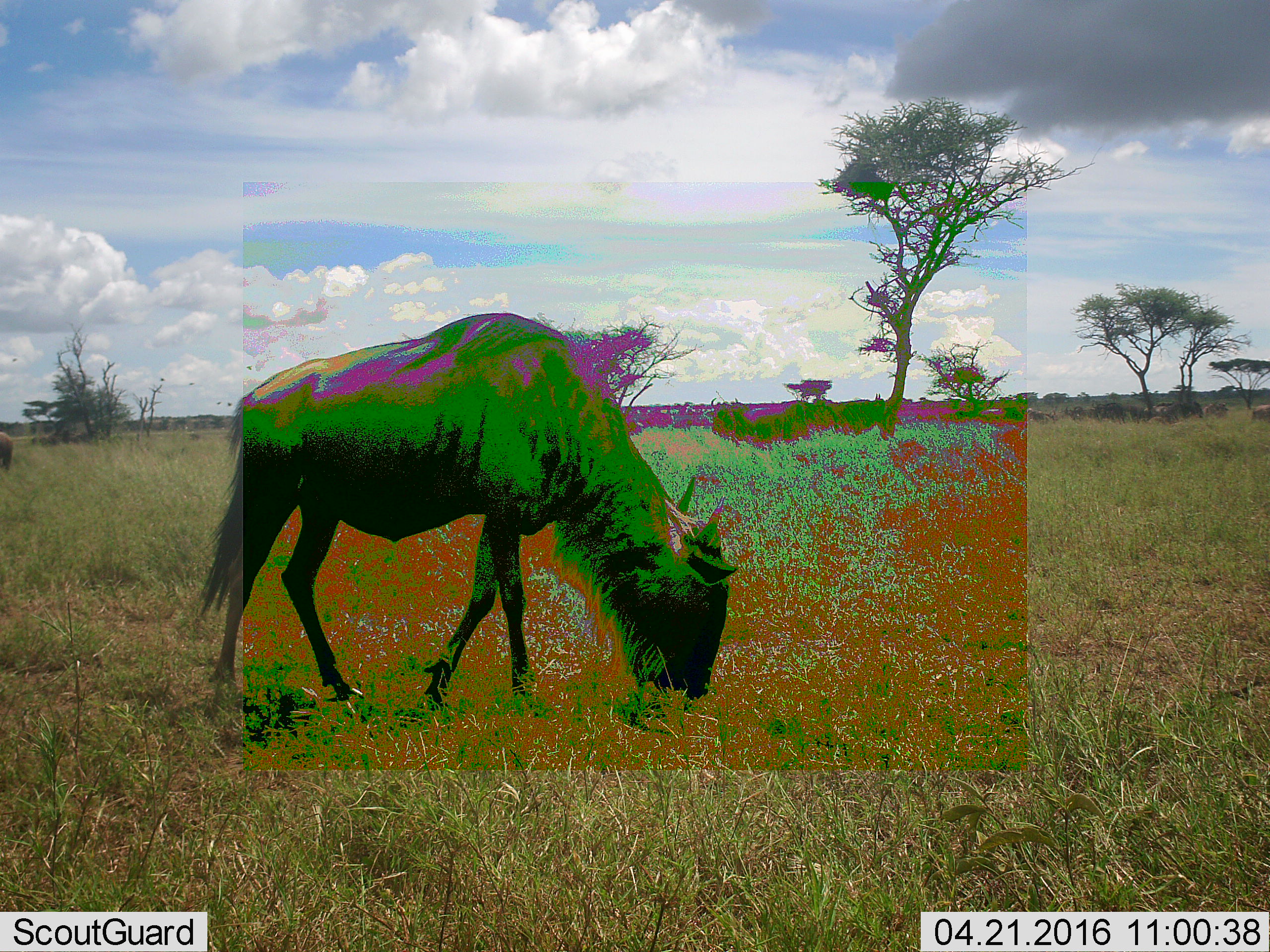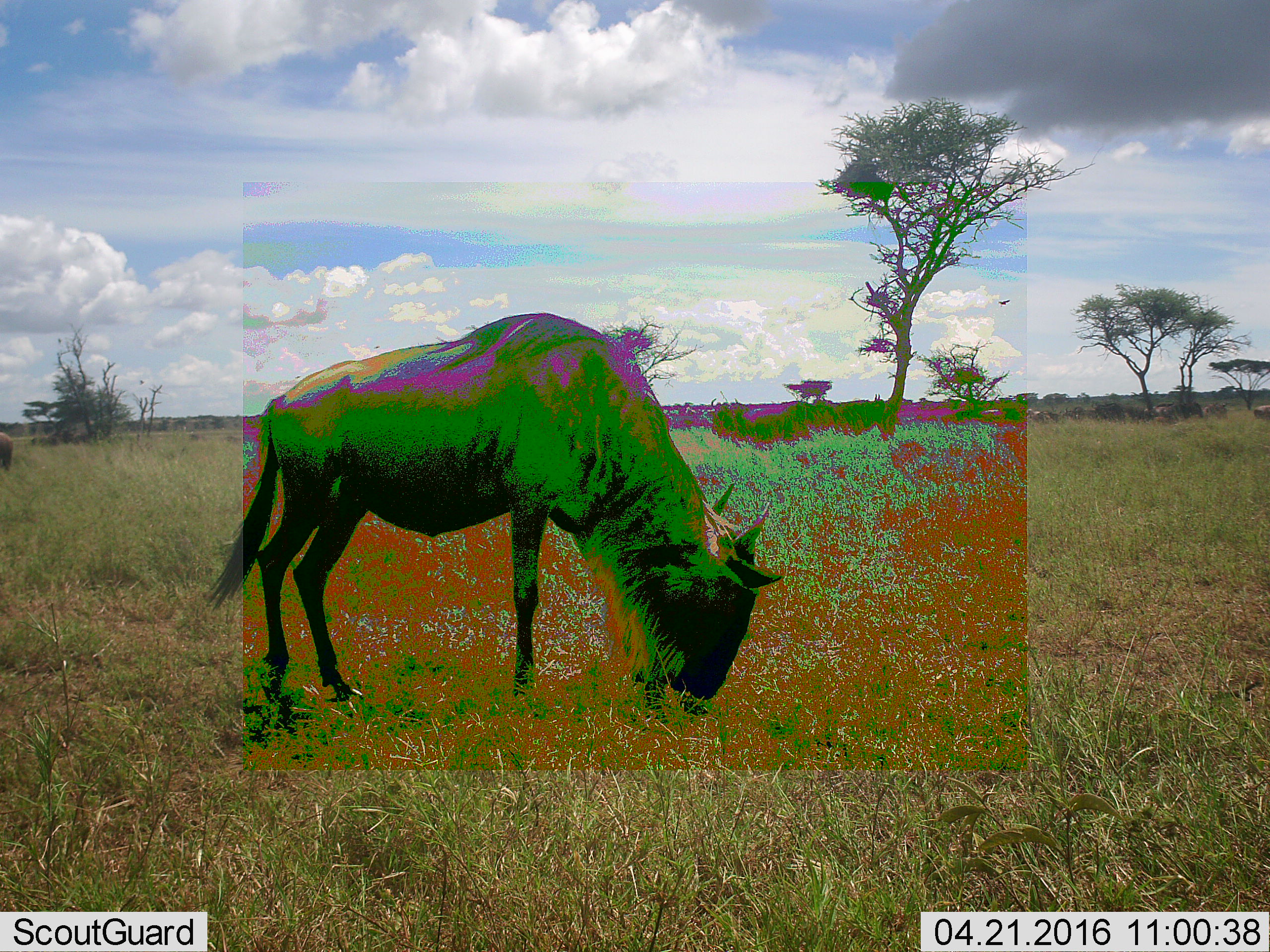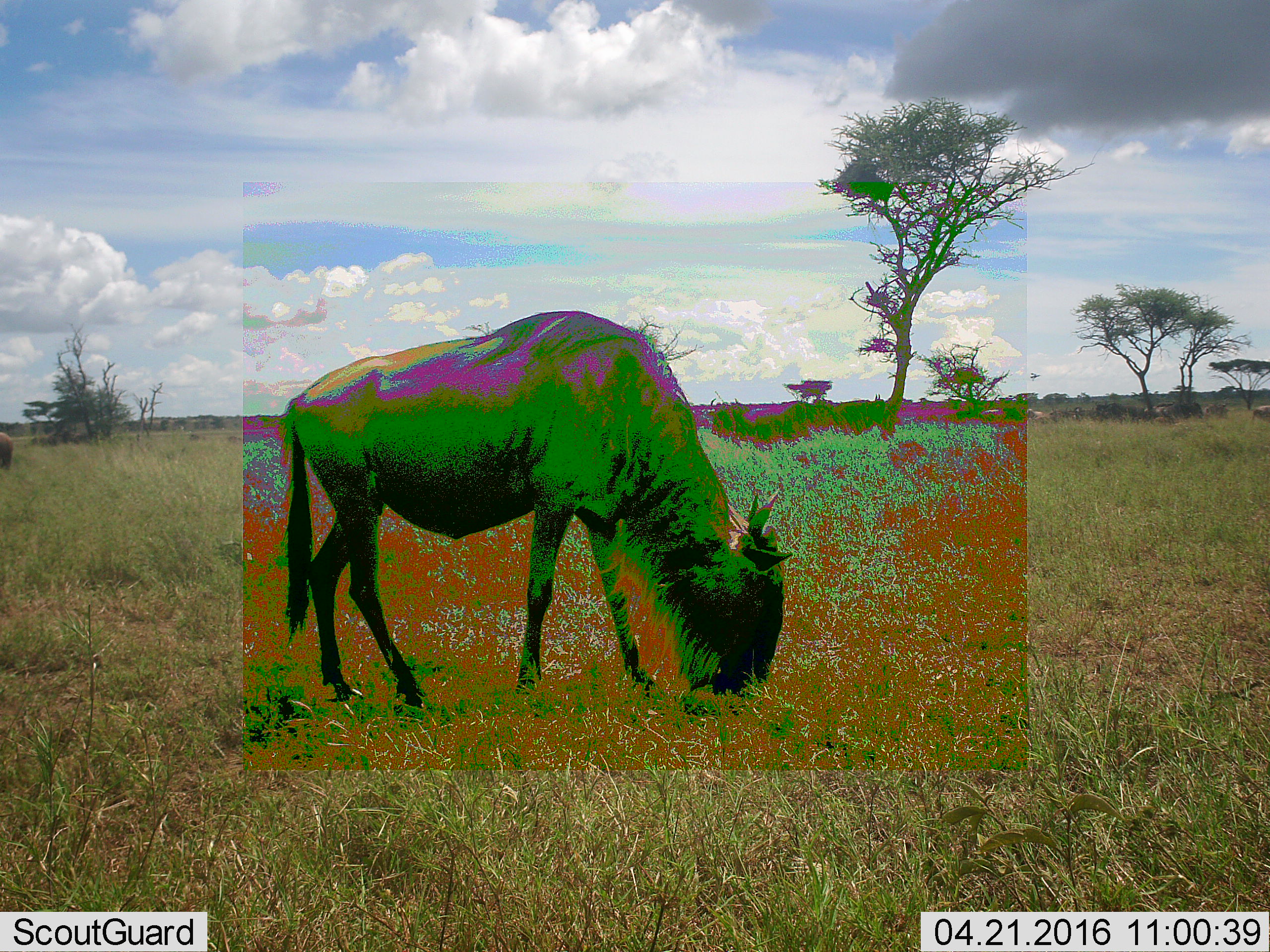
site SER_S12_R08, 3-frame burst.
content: unidentified animal